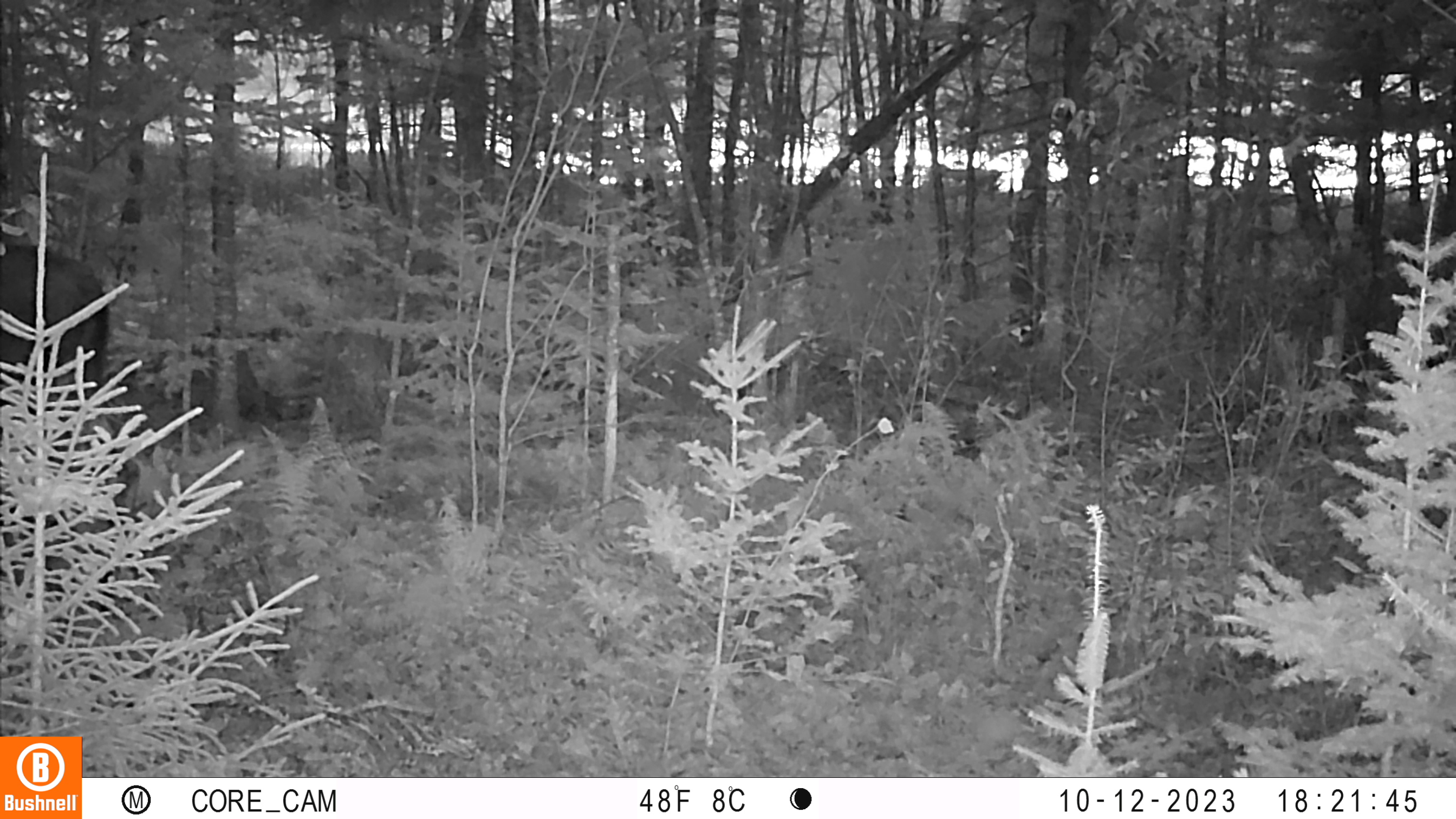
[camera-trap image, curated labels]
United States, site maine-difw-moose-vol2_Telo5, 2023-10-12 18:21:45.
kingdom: Animalia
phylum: Chordata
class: Mammalia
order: Artiodactyla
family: Cervidae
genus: Alces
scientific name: Alces alces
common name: moose